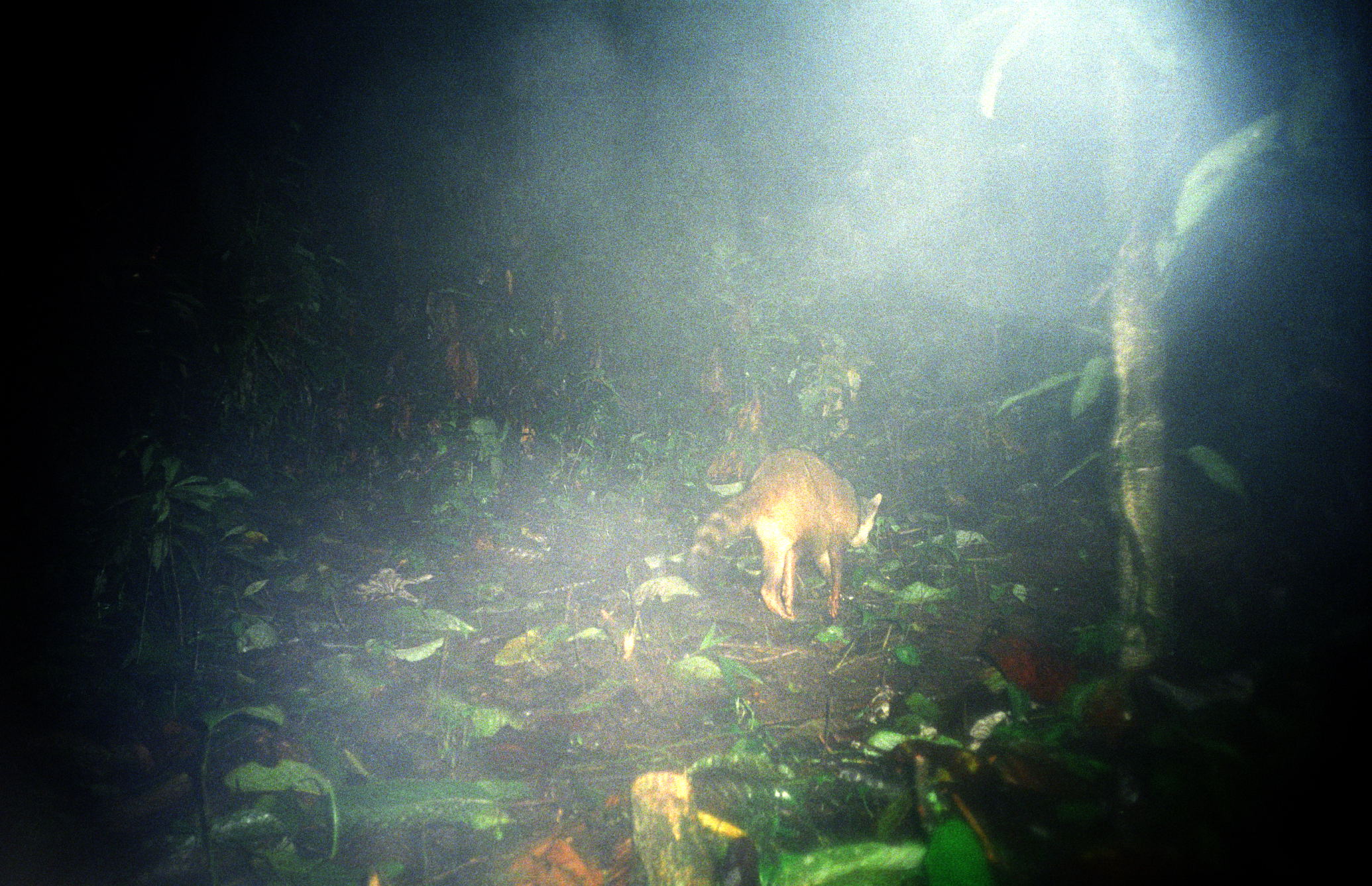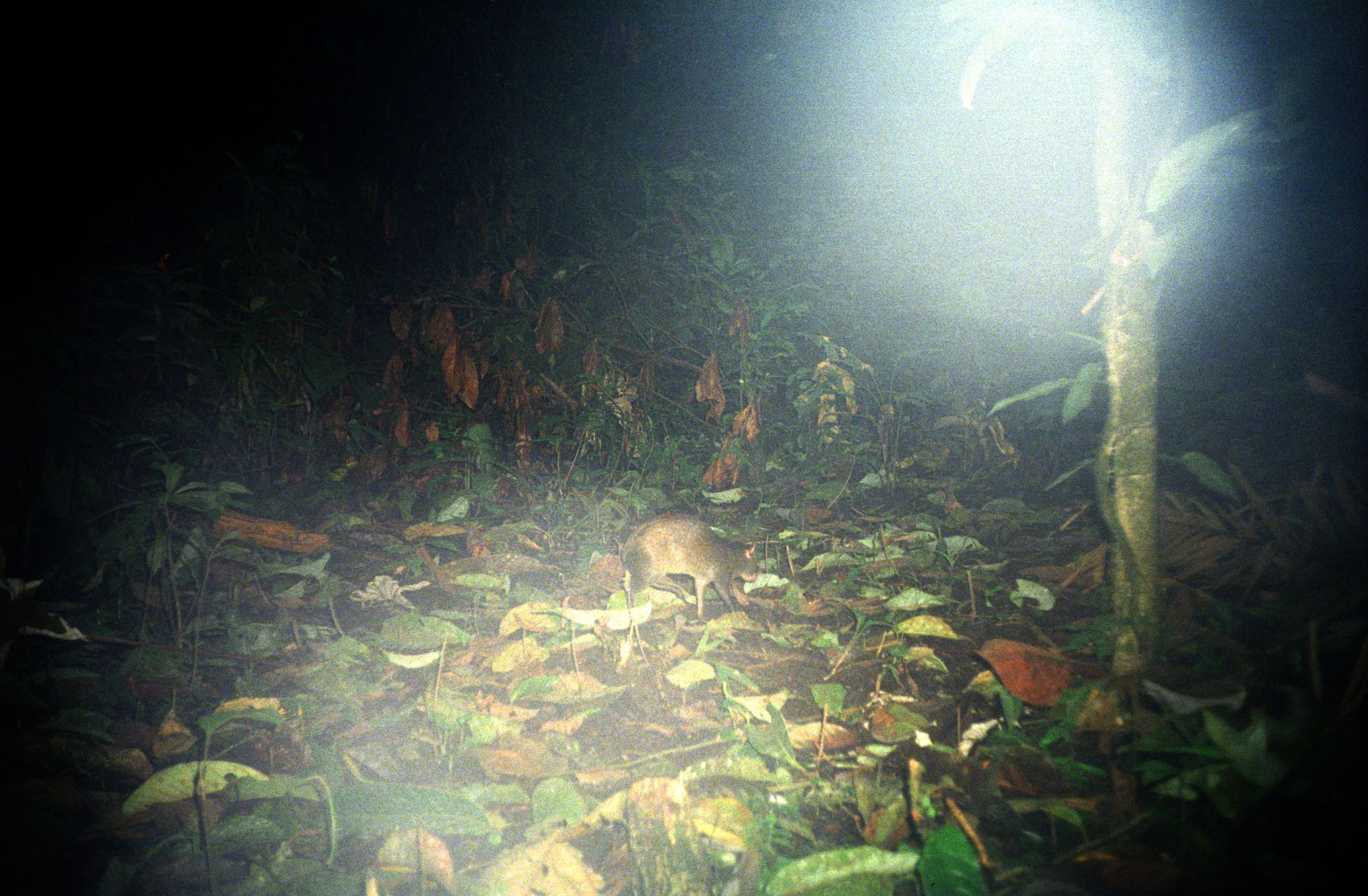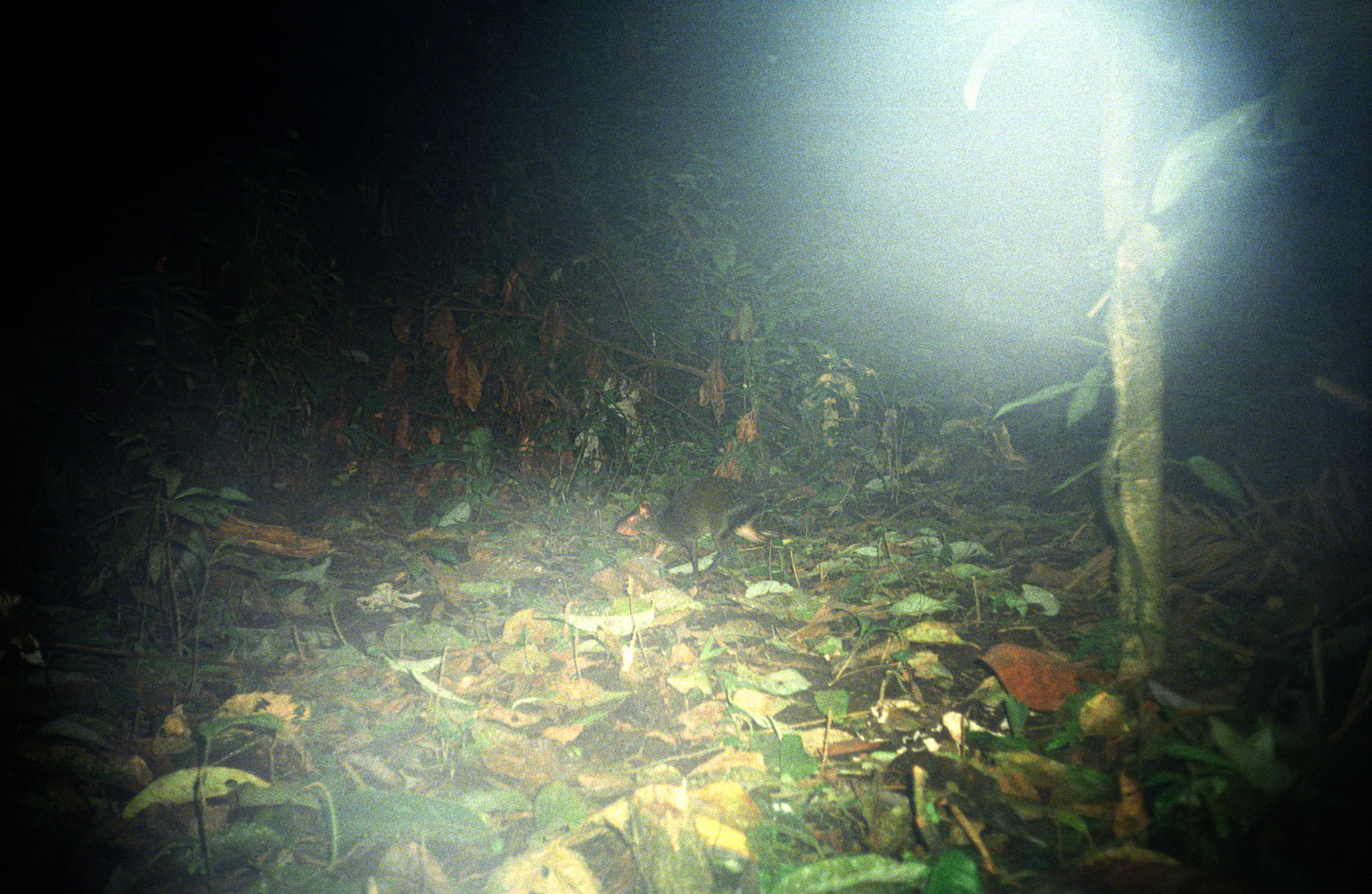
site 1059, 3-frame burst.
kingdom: Animalia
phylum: Chordata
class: Mammalia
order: Carnivora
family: Procyonidae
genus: Procyon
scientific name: Procyon cancrivorus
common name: crab-eating raccoon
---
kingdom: Animalia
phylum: Chordata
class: Mammalia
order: Rodentia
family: Dasyproctidae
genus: Dasyprocta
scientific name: Dasyprocta punctata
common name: central american agouti